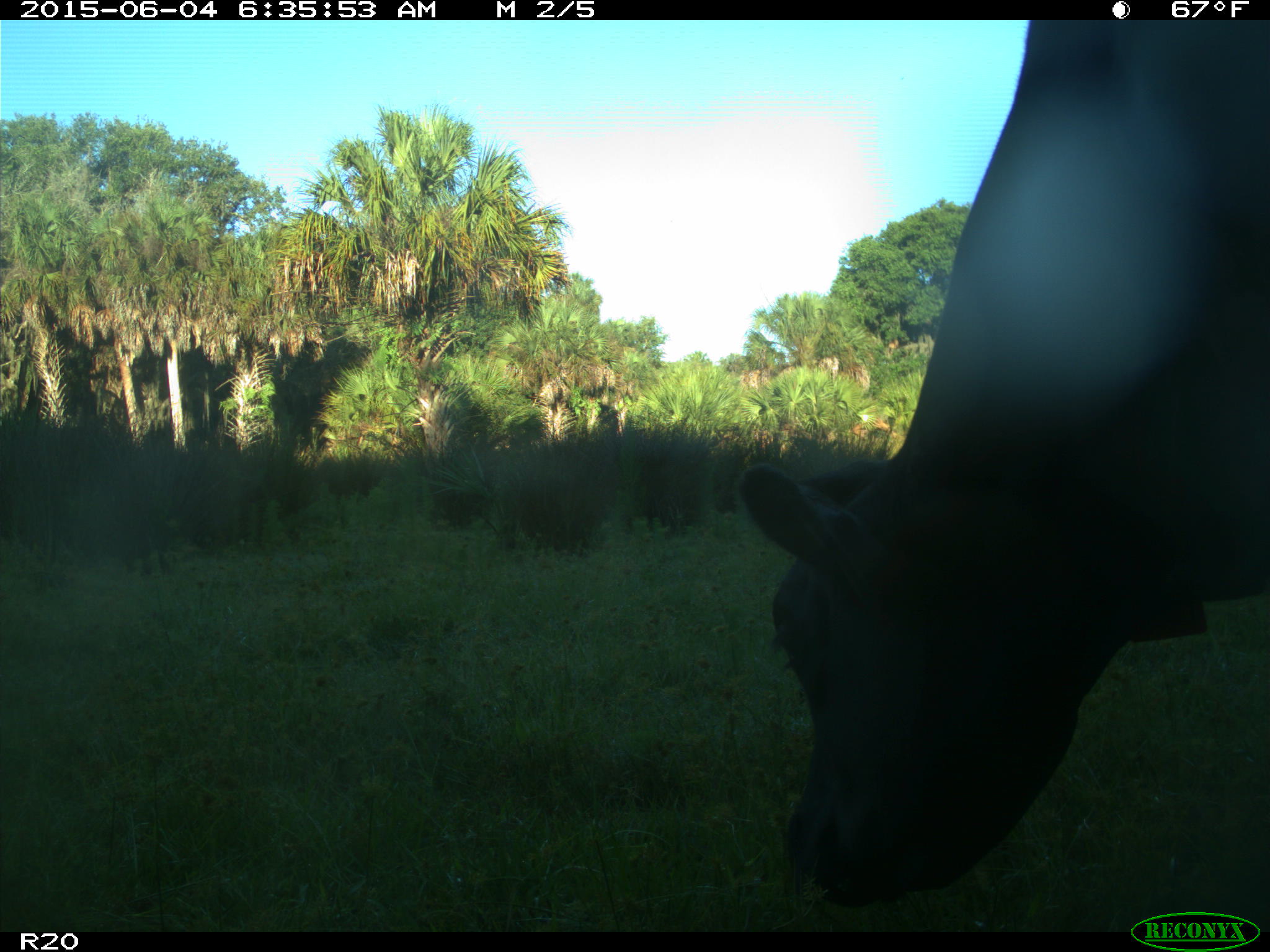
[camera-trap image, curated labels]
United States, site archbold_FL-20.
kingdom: Animalia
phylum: Chordata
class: Mammalia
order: Artiodactyla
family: Bovidae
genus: Bos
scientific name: Bos taurus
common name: domestic cow